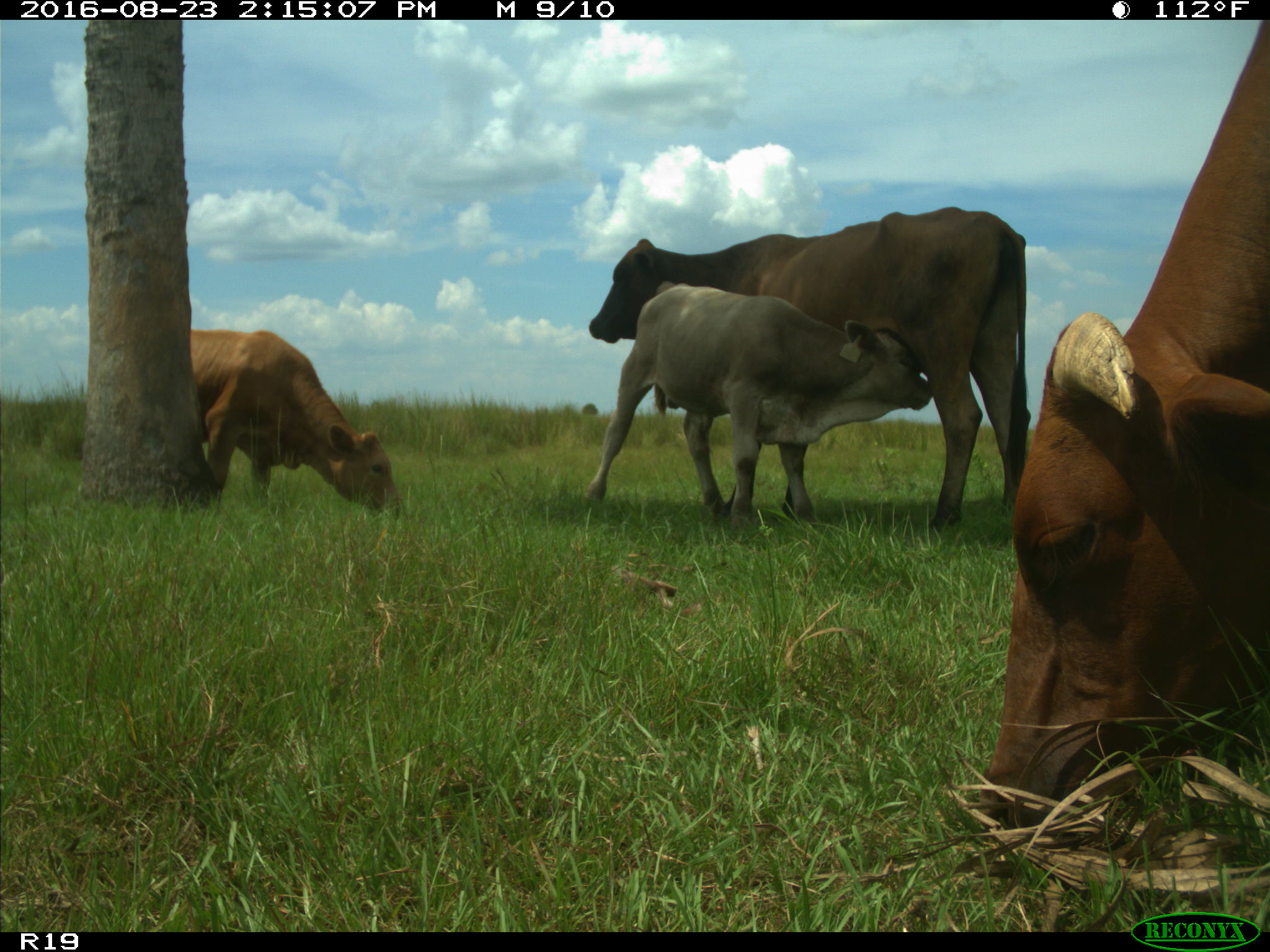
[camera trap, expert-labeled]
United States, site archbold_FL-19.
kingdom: Animalia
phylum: Chordata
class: Mammalia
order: Artiodactyla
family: Bovidae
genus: Bos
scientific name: Bos taurus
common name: domestic cow